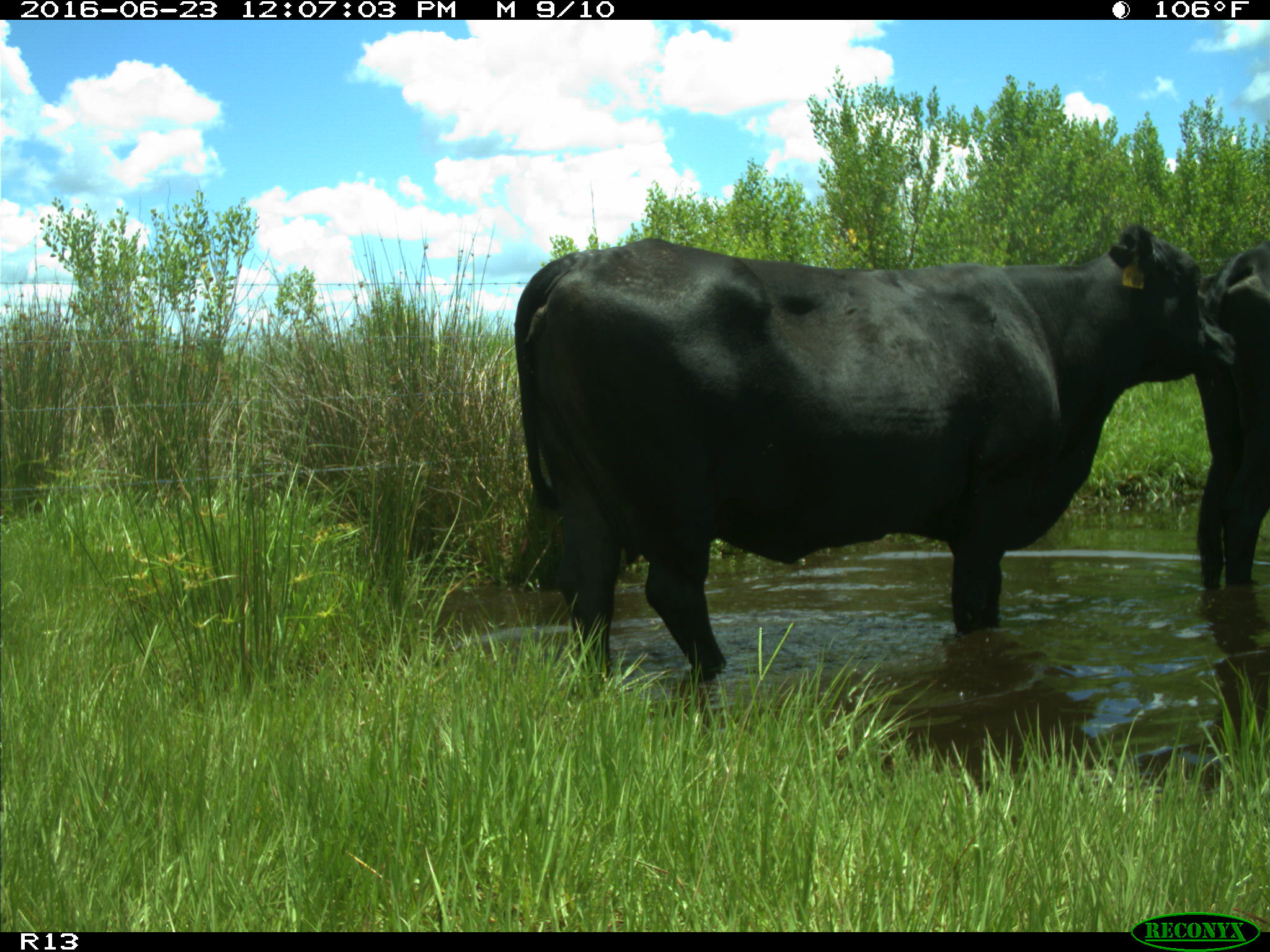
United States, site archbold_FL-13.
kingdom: Animalia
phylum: Chordata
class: Mammalia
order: Artiodactyla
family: Bovidae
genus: Bos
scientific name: Bos taurus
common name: domestic cow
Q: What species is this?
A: Bos taurus (domestic cow).